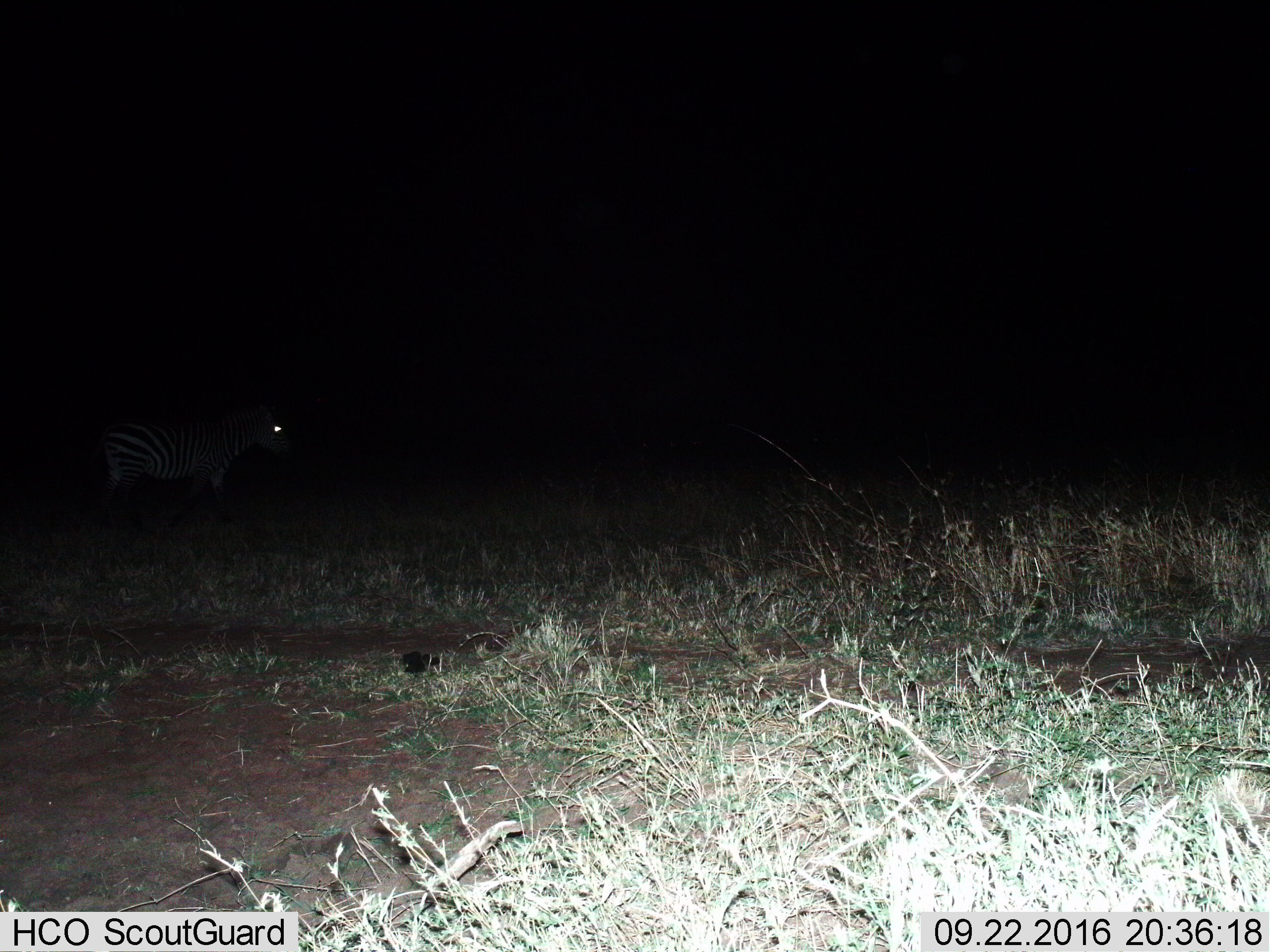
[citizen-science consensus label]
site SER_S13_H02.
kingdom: Animalia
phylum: Chordata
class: Mammalia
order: Perissodactyla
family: Equidae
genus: Equus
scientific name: Equus quagga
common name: plains zebra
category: zebraplains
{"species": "zebraplains (plains zebra) (Equus quagga)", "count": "1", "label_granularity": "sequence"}